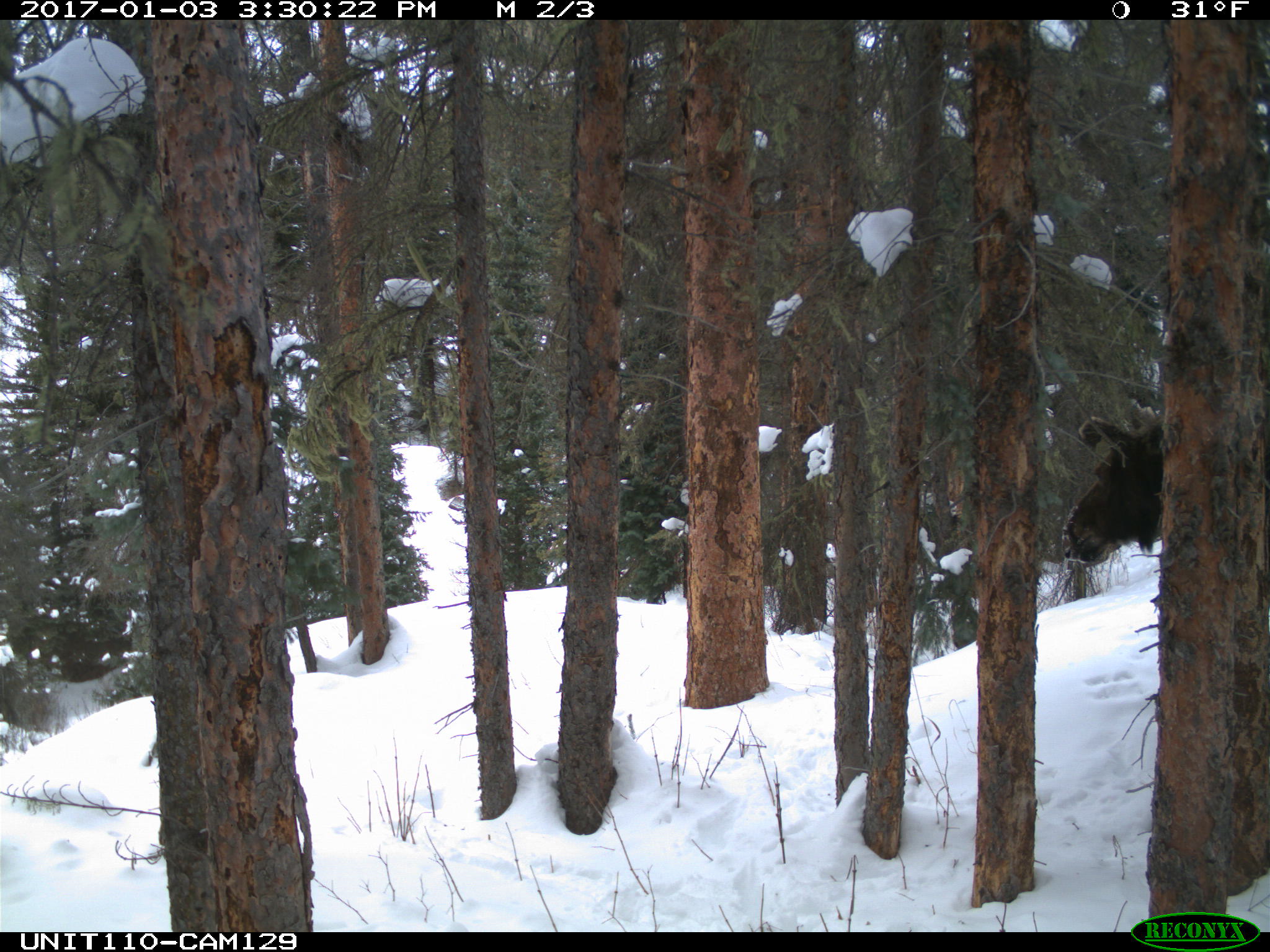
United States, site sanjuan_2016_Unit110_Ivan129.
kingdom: Animalia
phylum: Chordata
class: Mammalia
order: Artiodactyla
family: Cervidae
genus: Alces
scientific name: Alces alces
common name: moose